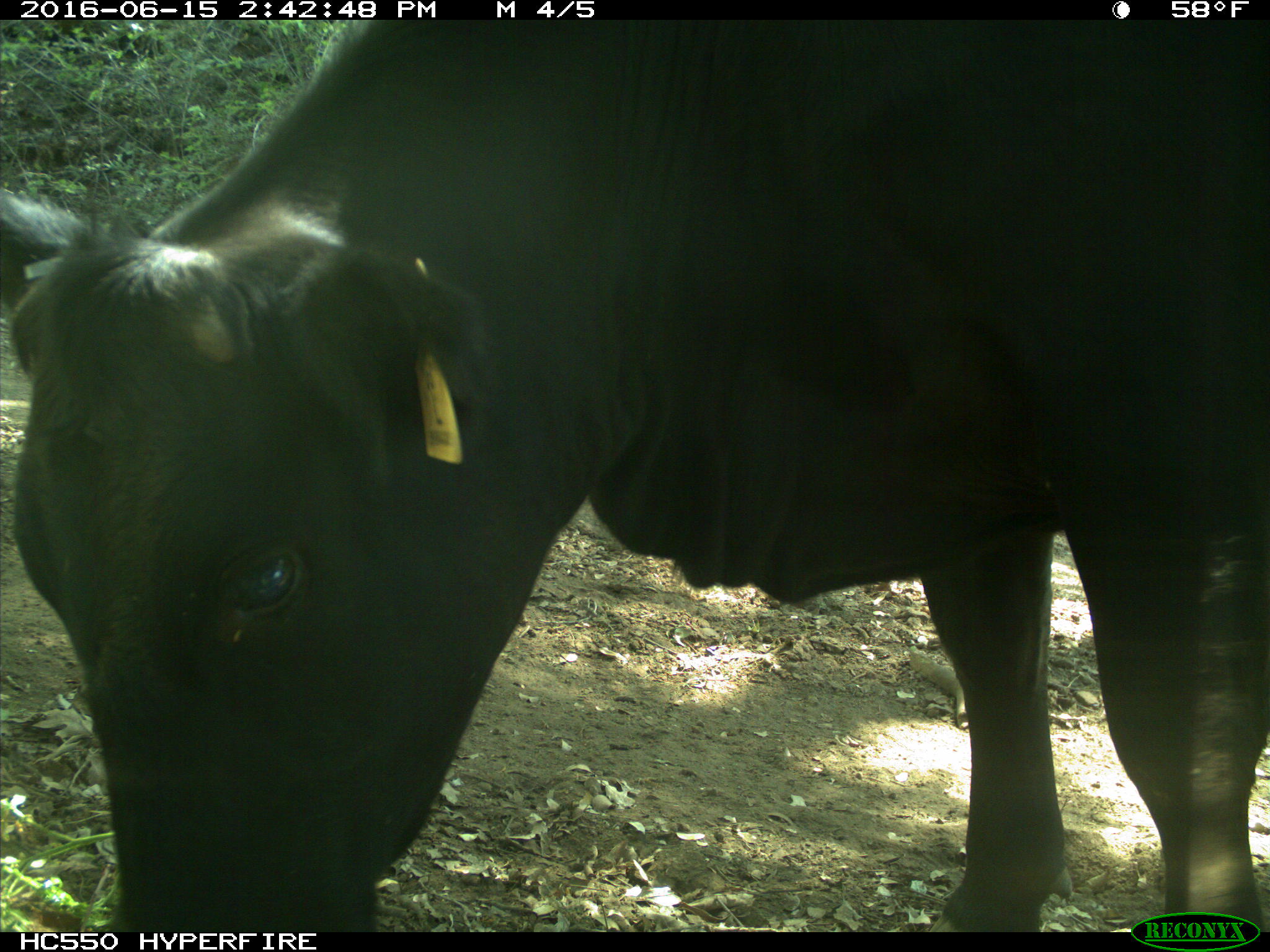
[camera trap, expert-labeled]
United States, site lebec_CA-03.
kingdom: Animalia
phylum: Chordata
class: Mammalia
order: Artiodactyla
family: Bovidae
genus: Bos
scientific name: Bos taurus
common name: domestic cow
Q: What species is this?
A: Bos taurus (domestic cow).